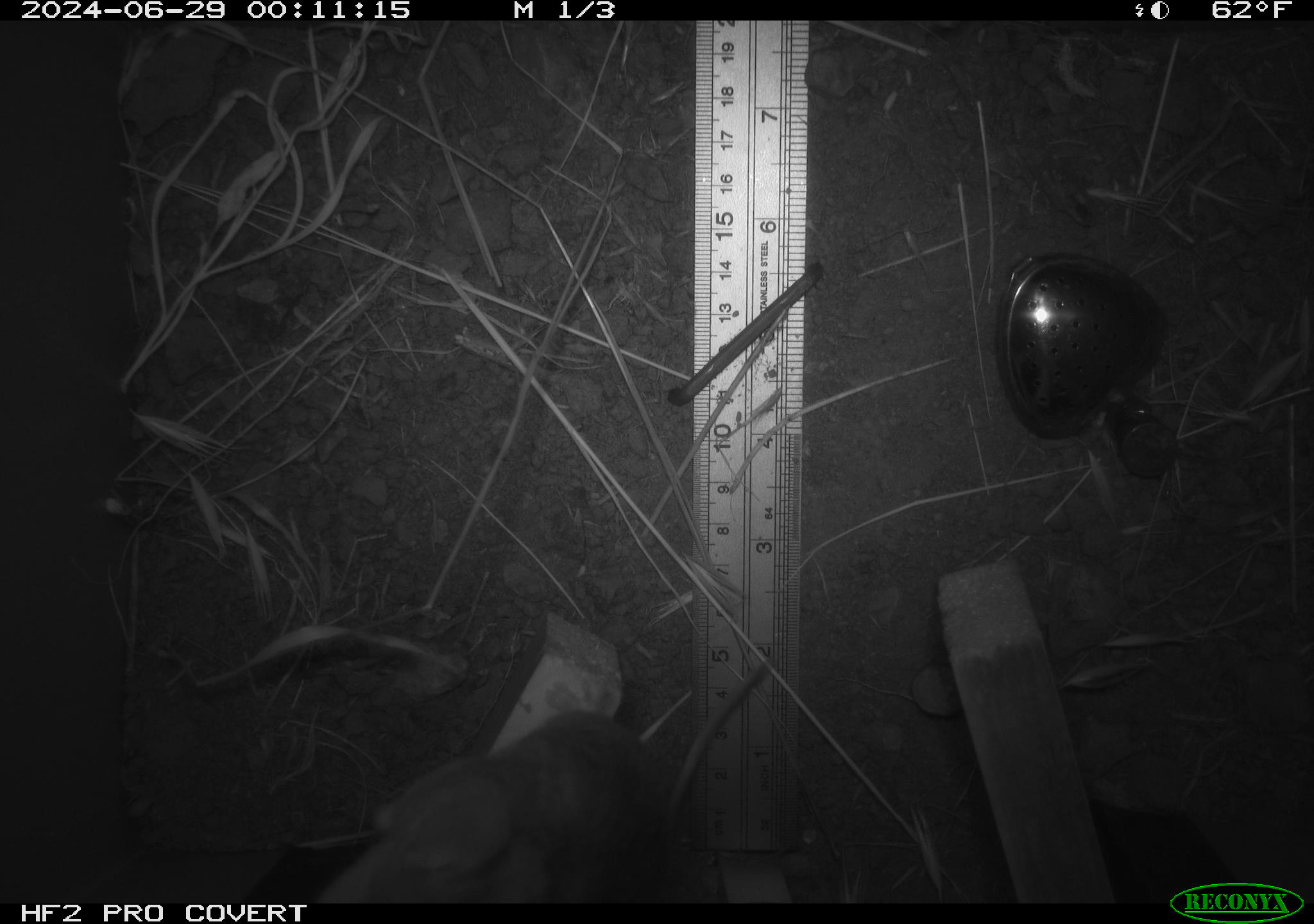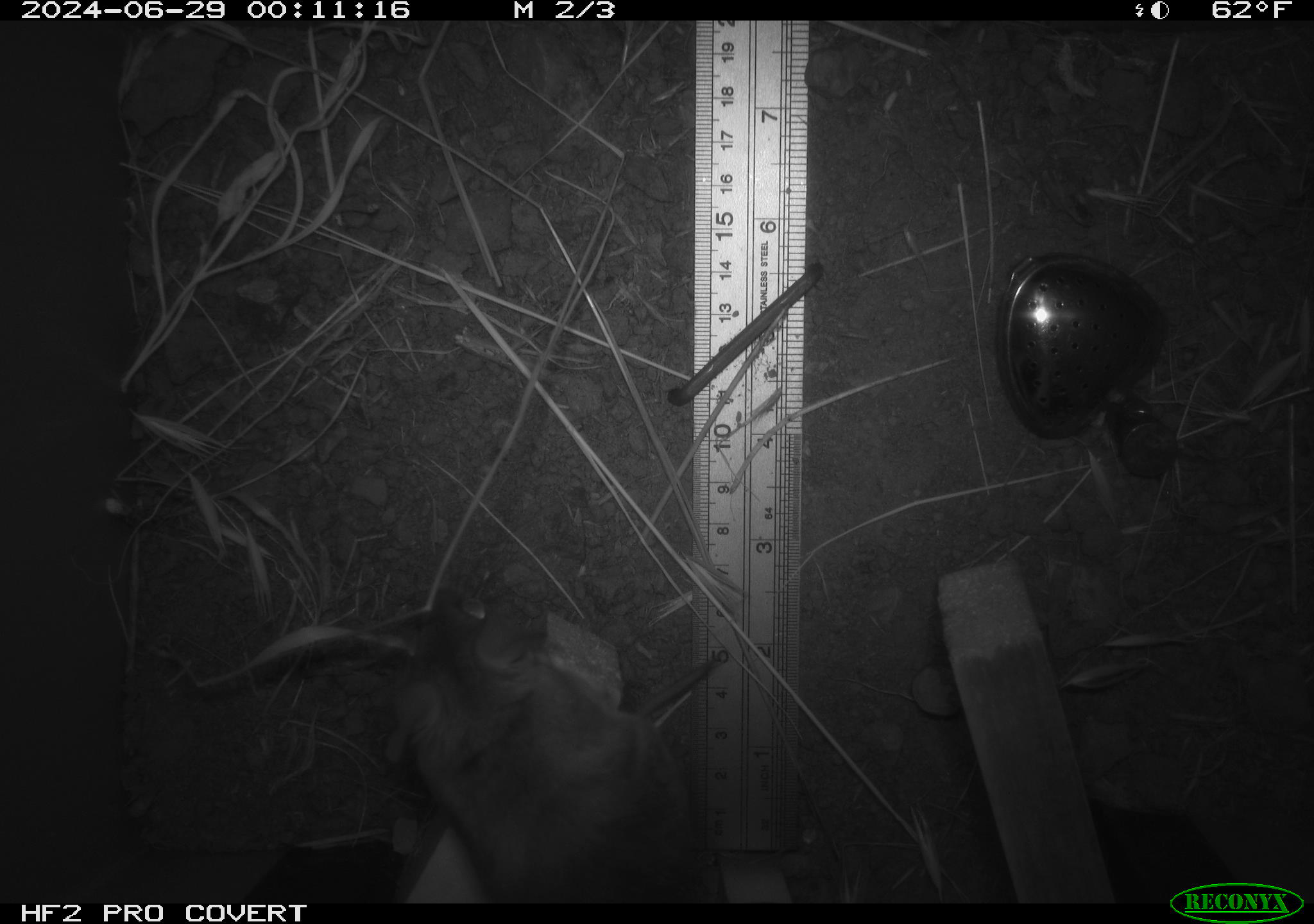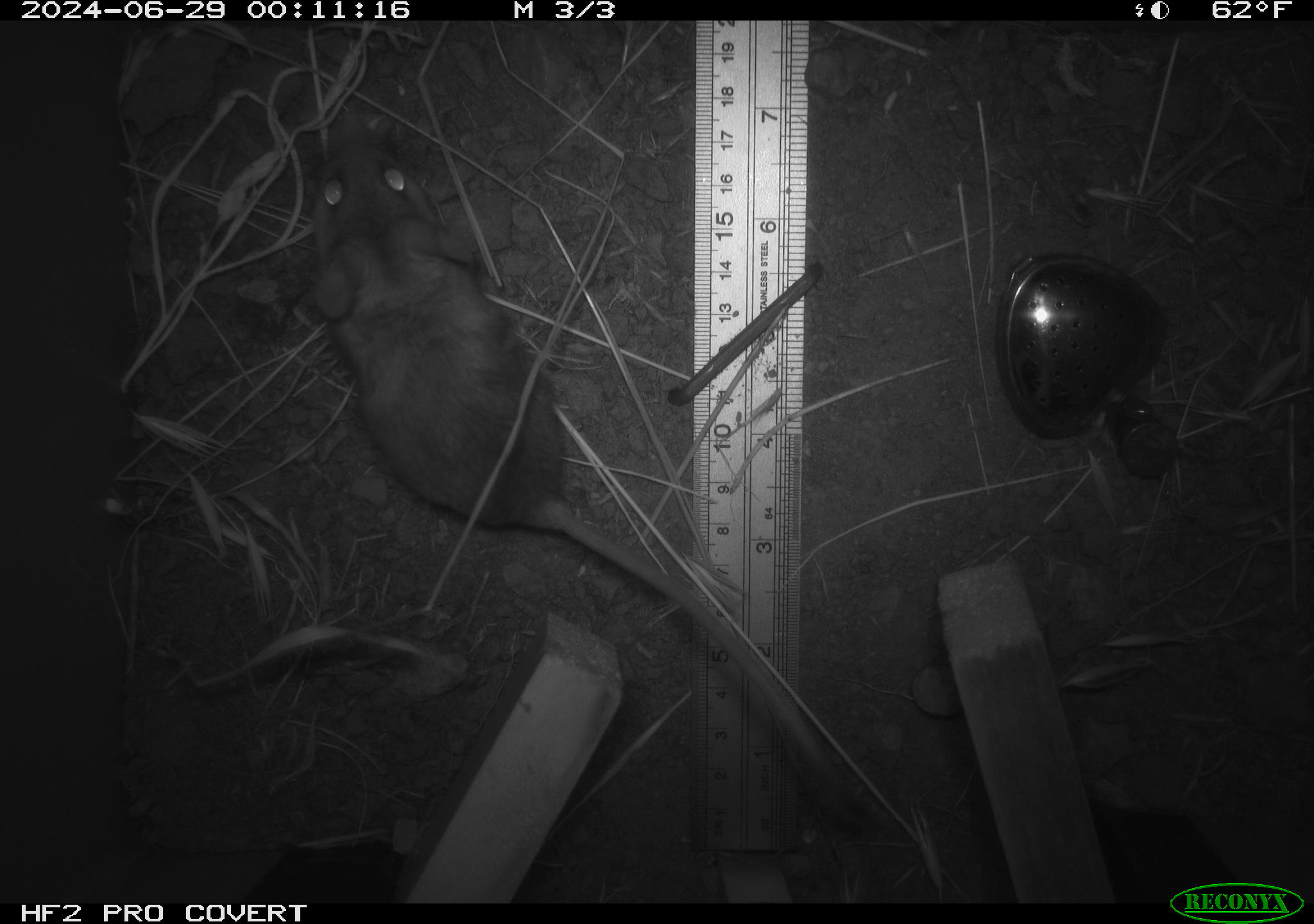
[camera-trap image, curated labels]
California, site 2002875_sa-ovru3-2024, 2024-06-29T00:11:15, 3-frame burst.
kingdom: Animalia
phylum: Chordata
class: Mammalia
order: Rodentia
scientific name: Rodentia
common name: rodent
Rodent (Rodentia).